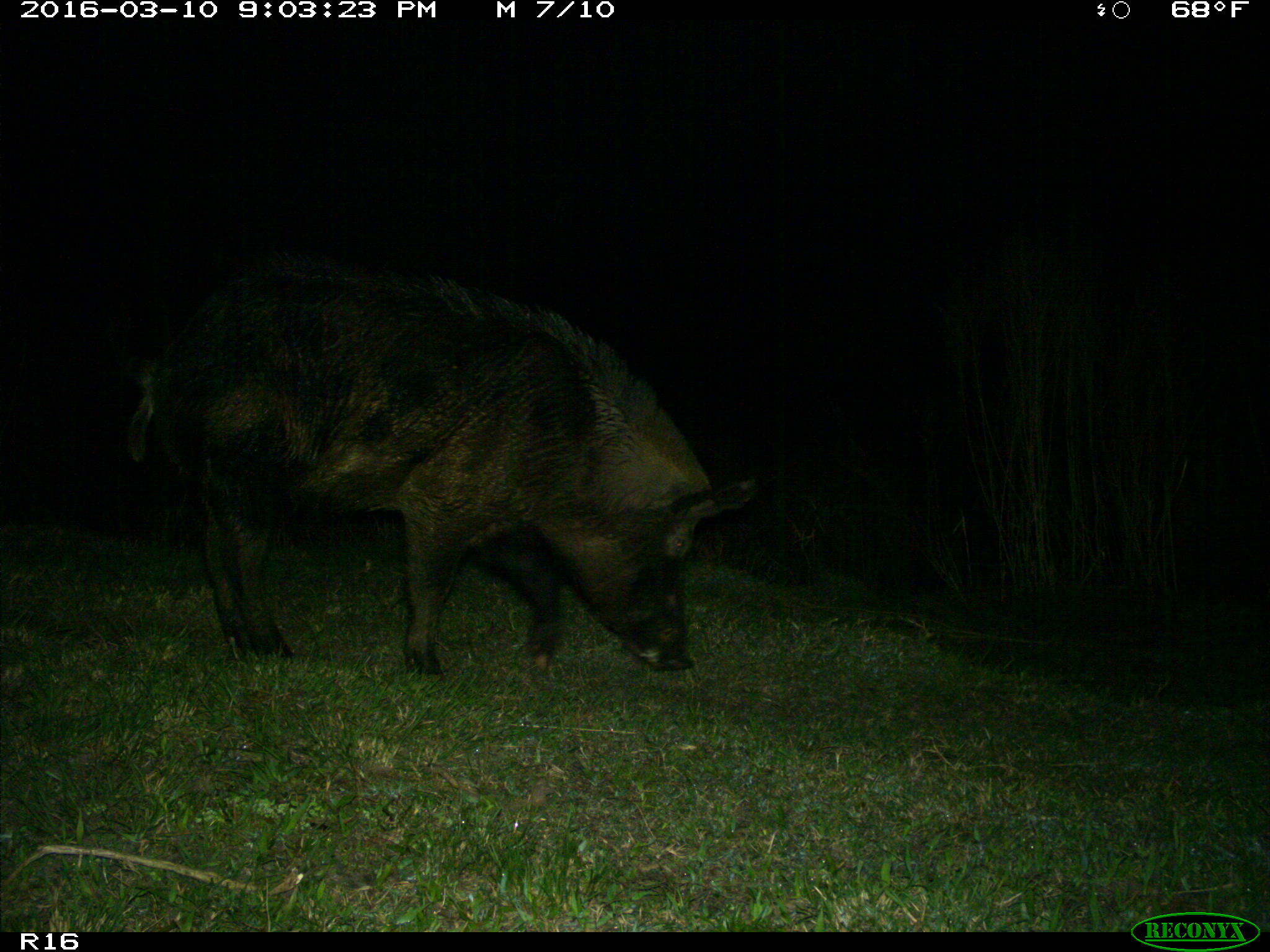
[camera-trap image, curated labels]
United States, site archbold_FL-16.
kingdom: Animalia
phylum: Chordata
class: Mammalia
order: Artiodactyla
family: Suidae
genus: Sus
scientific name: Sus scrofa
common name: wild boar